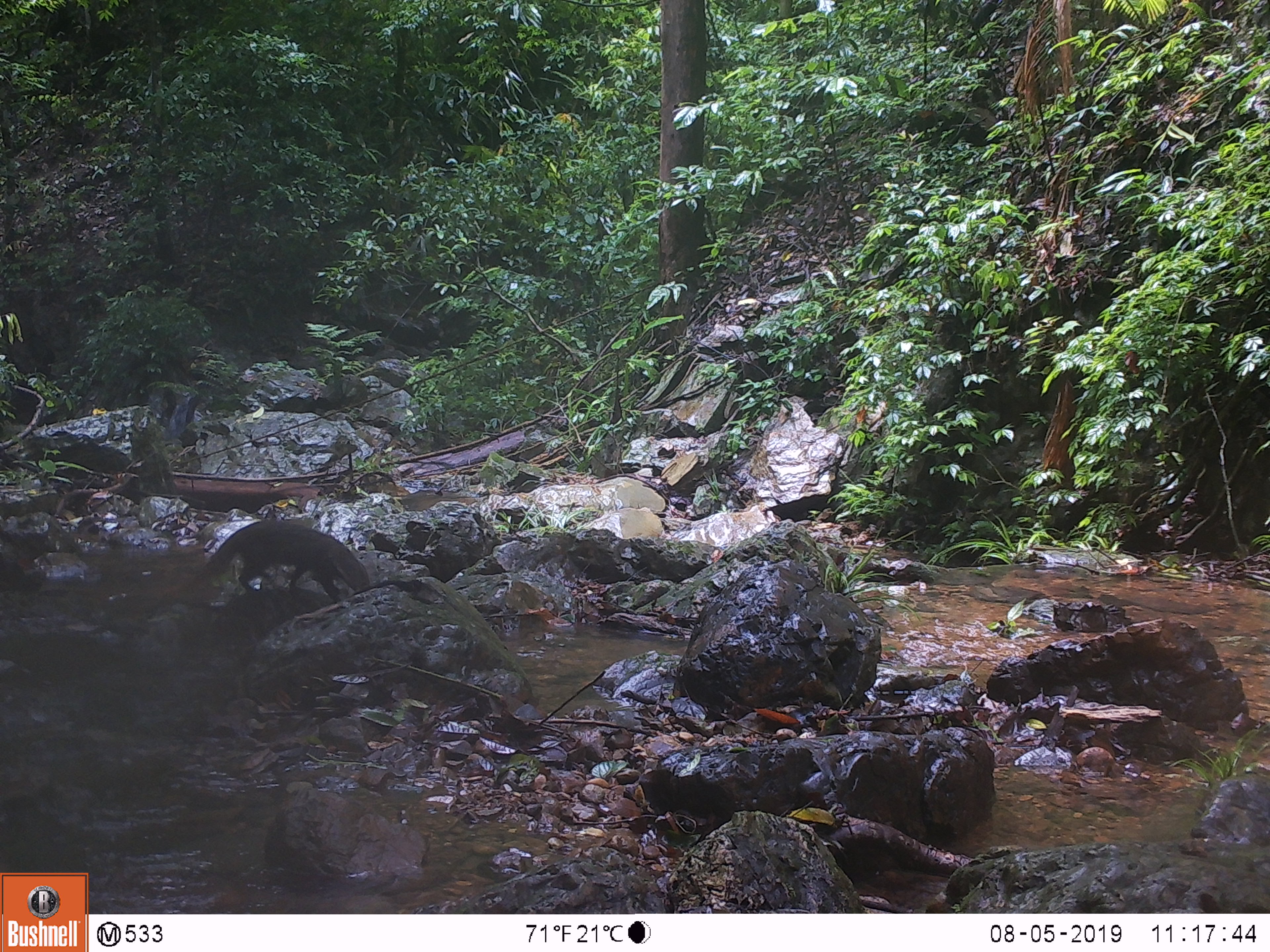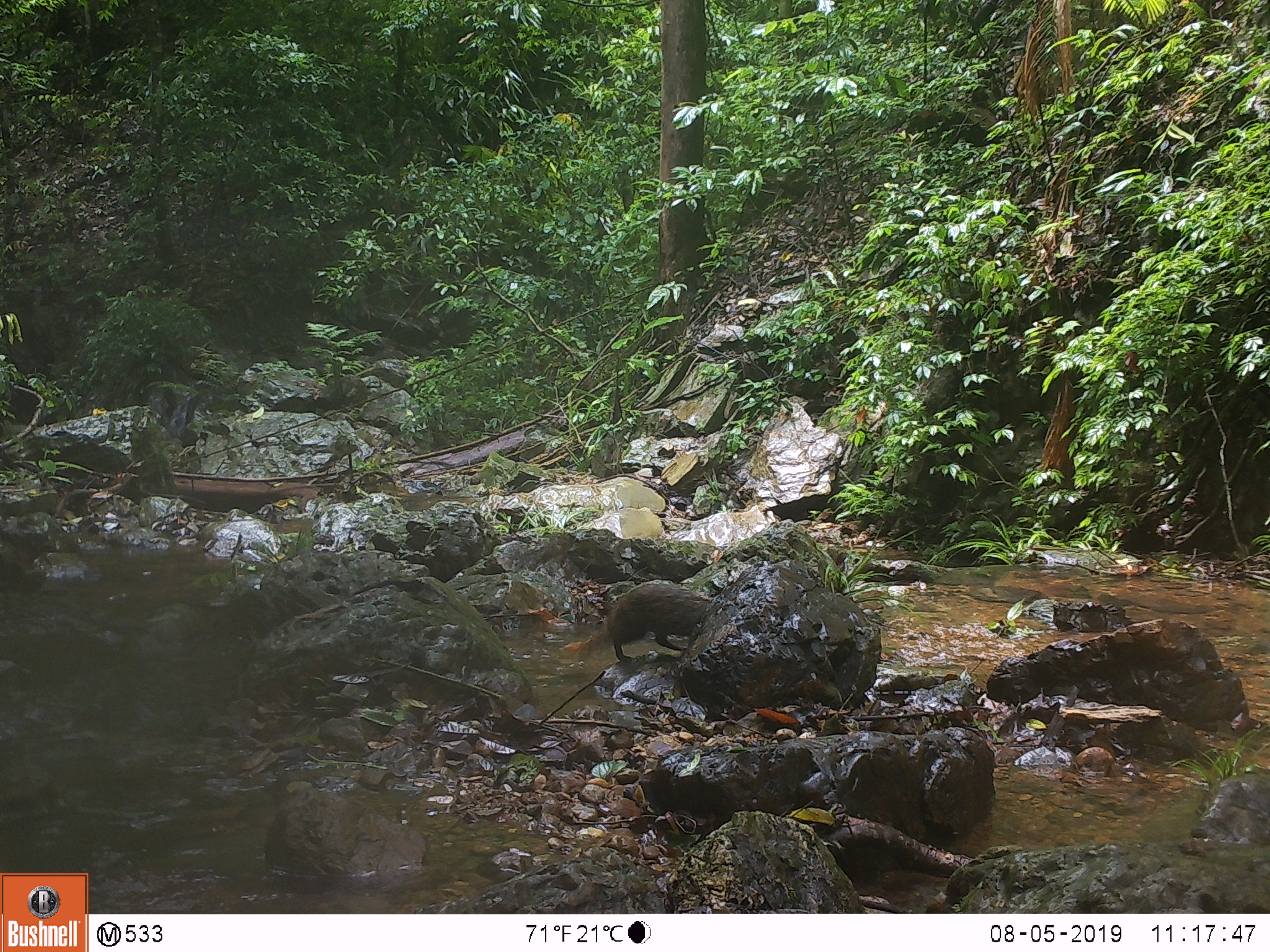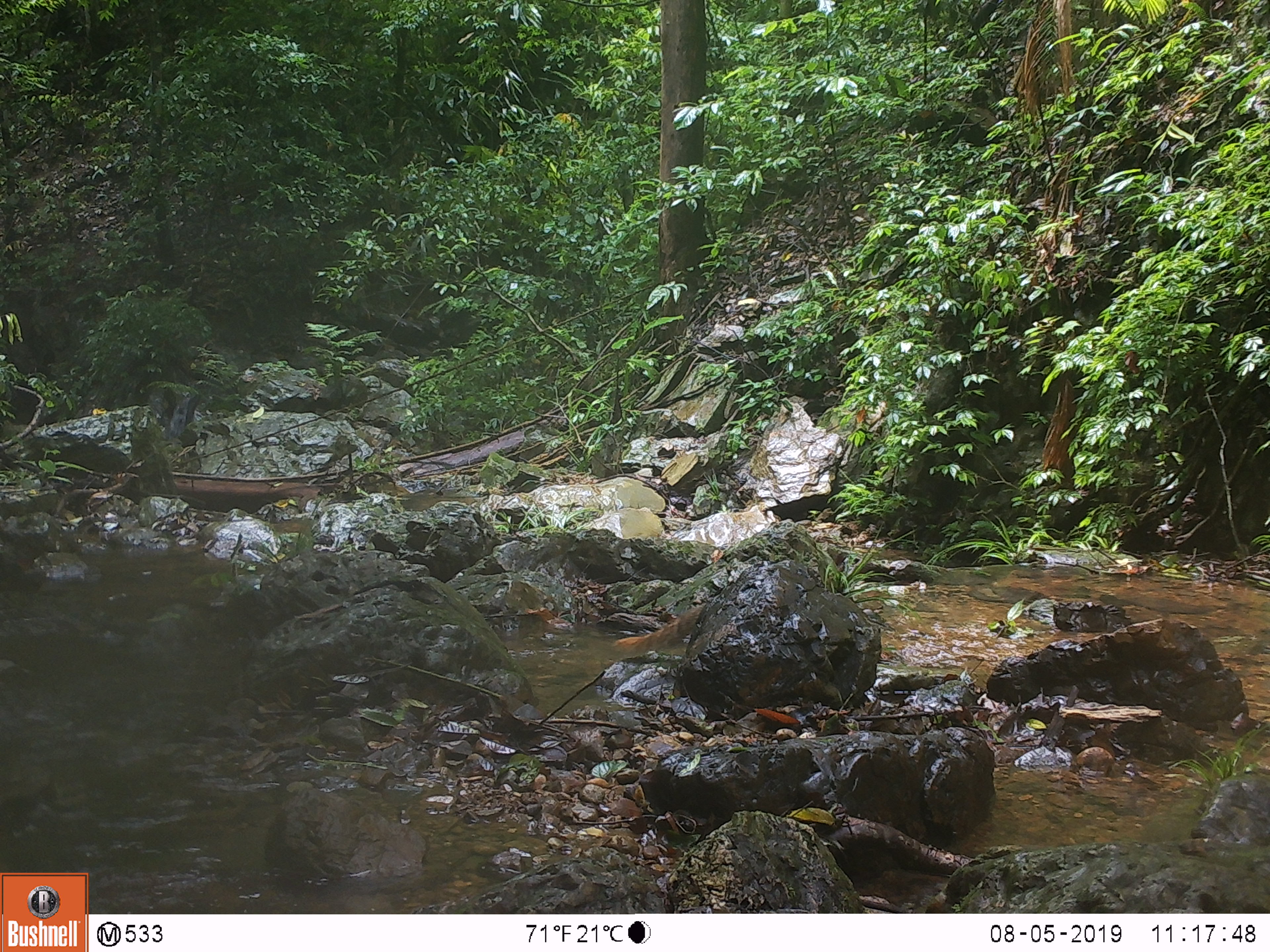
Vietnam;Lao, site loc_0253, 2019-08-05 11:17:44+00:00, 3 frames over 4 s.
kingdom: Animalia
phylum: Chordata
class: Mammalia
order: Carnivora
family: Herpestidae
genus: Urva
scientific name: Urva urva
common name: crab-eating mongoose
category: crab eating mongoose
Crab eating mongoose (crab-eating mongoose) (Urva urva). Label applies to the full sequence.